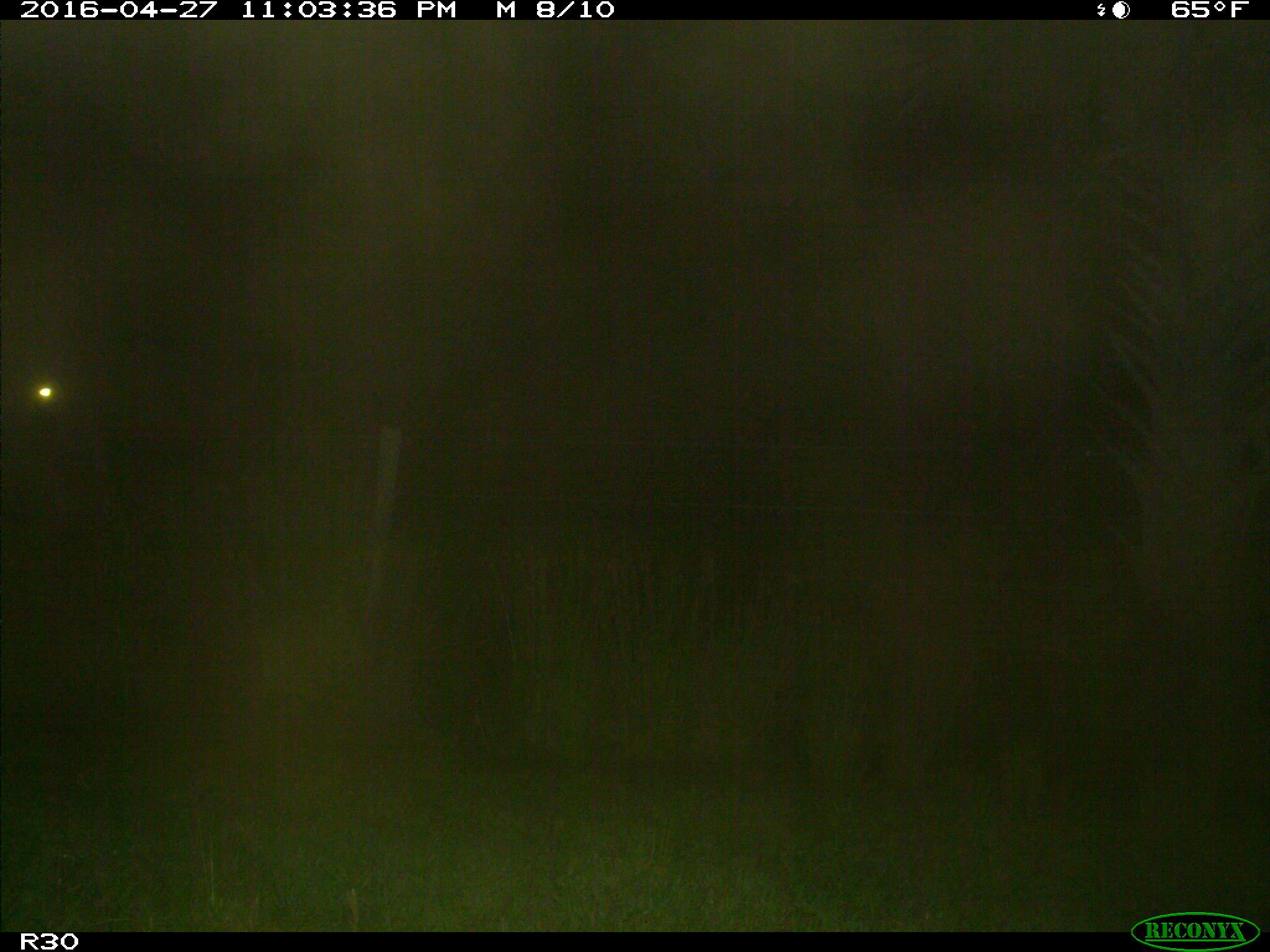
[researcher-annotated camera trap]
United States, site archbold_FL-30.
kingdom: Animalia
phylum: Chordata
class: Mammalia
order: Artiodactyla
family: Bovidae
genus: Bos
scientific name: Bos taurus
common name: domestic cow